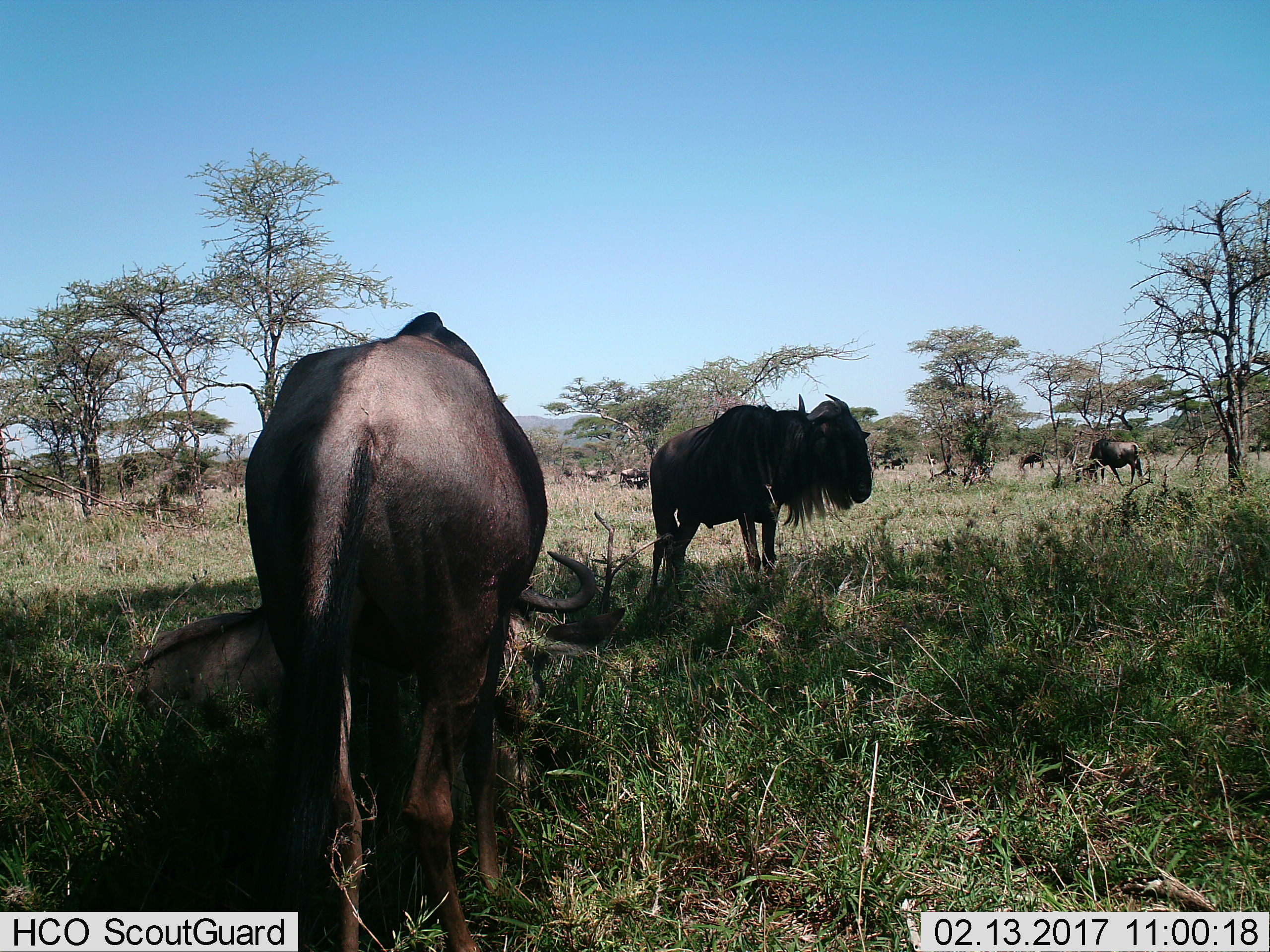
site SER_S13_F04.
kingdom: Animalia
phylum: Chordata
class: Mammalia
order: Artiodactyla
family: Bovidae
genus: Connochaetes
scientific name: Connochaetes taurinus taurinus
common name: blue wildebeest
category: wildebeestblue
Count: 11-50.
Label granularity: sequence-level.